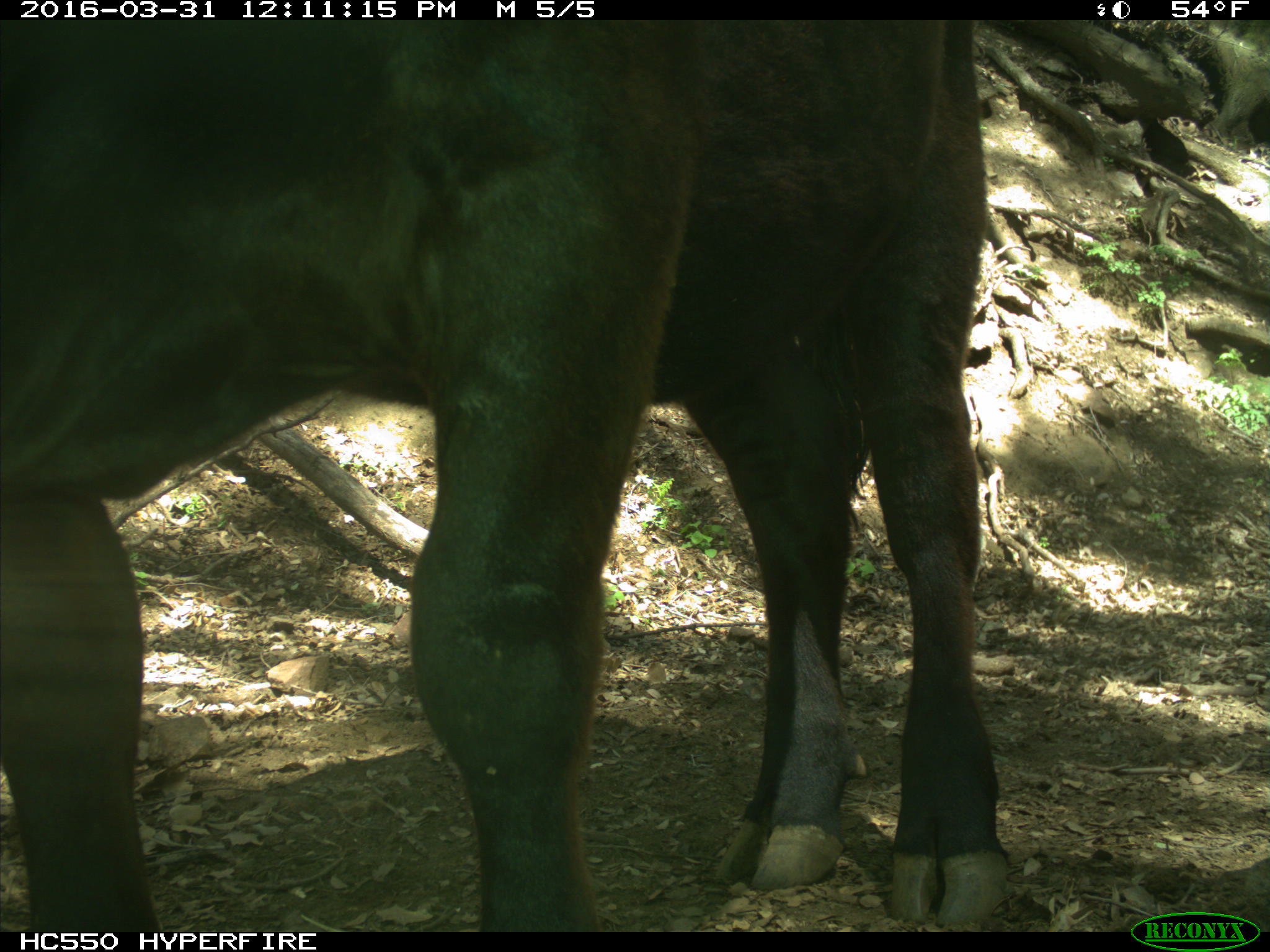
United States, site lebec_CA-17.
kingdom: Animalia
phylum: Chordata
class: Mammalia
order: Artiodactyla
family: Bovidae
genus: Bos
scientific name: Bos taurus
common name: domestic cow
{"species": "Bos taurus (domestic cow)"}